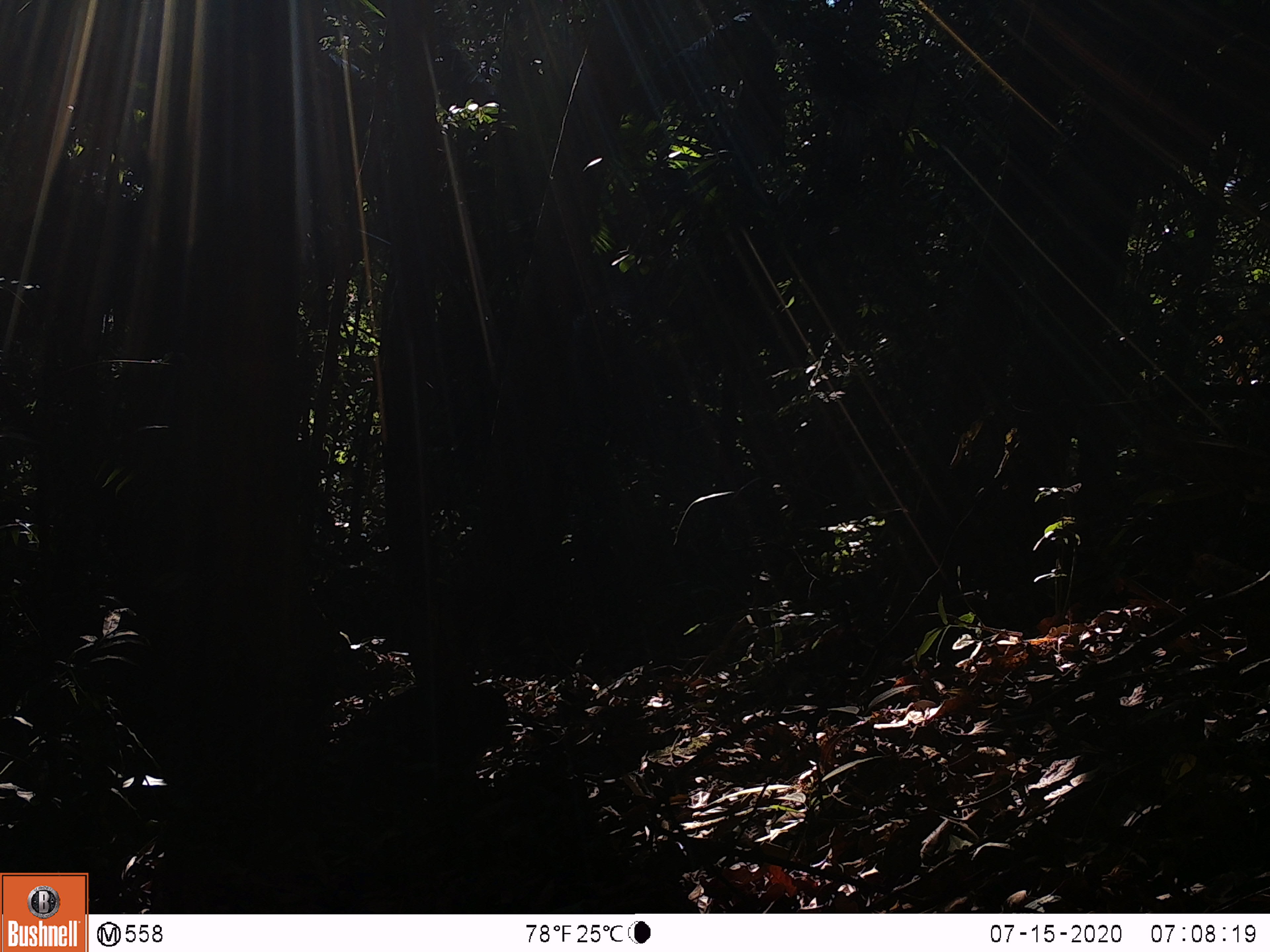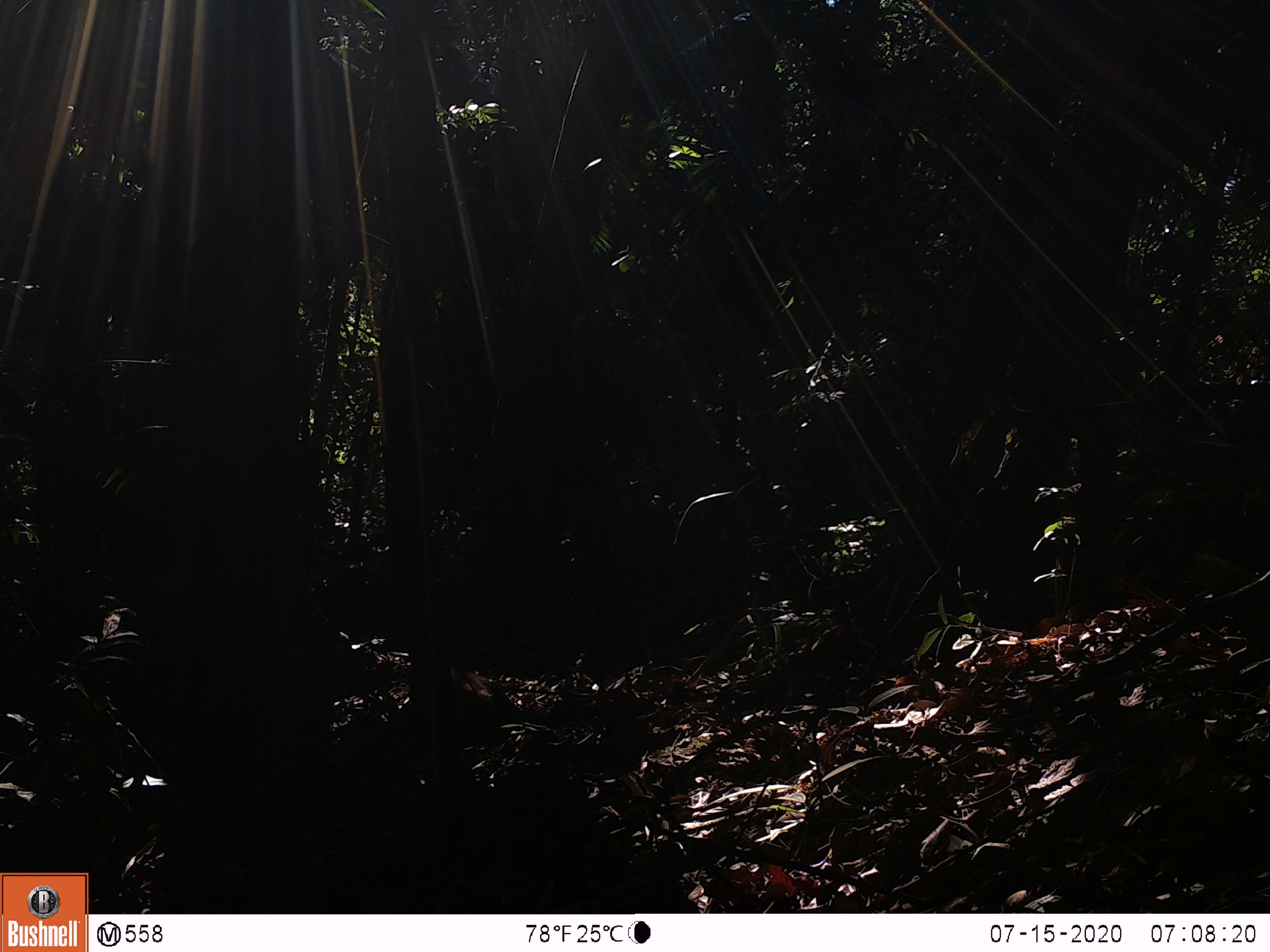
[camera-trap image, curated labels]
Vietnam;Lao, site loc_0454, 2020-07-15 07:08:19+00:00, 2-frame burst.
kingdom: Animalia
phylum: Chordata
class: Mammalia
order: Primates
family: Cercopithecidae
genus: Macaca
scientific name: Macaca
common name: macaque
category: unidentified macaque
Unidentified macaque (macaque) (Macaca). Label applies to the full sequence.